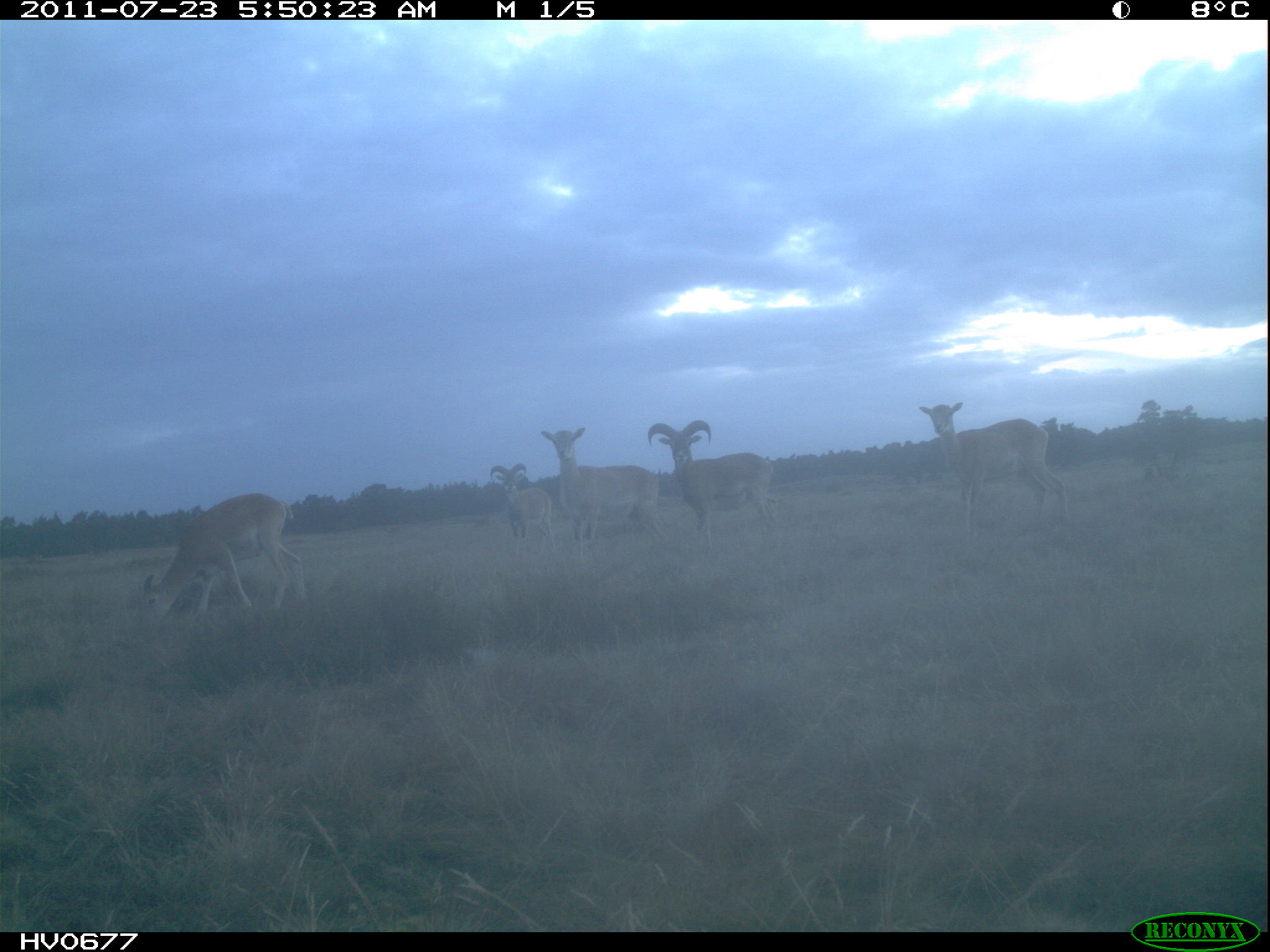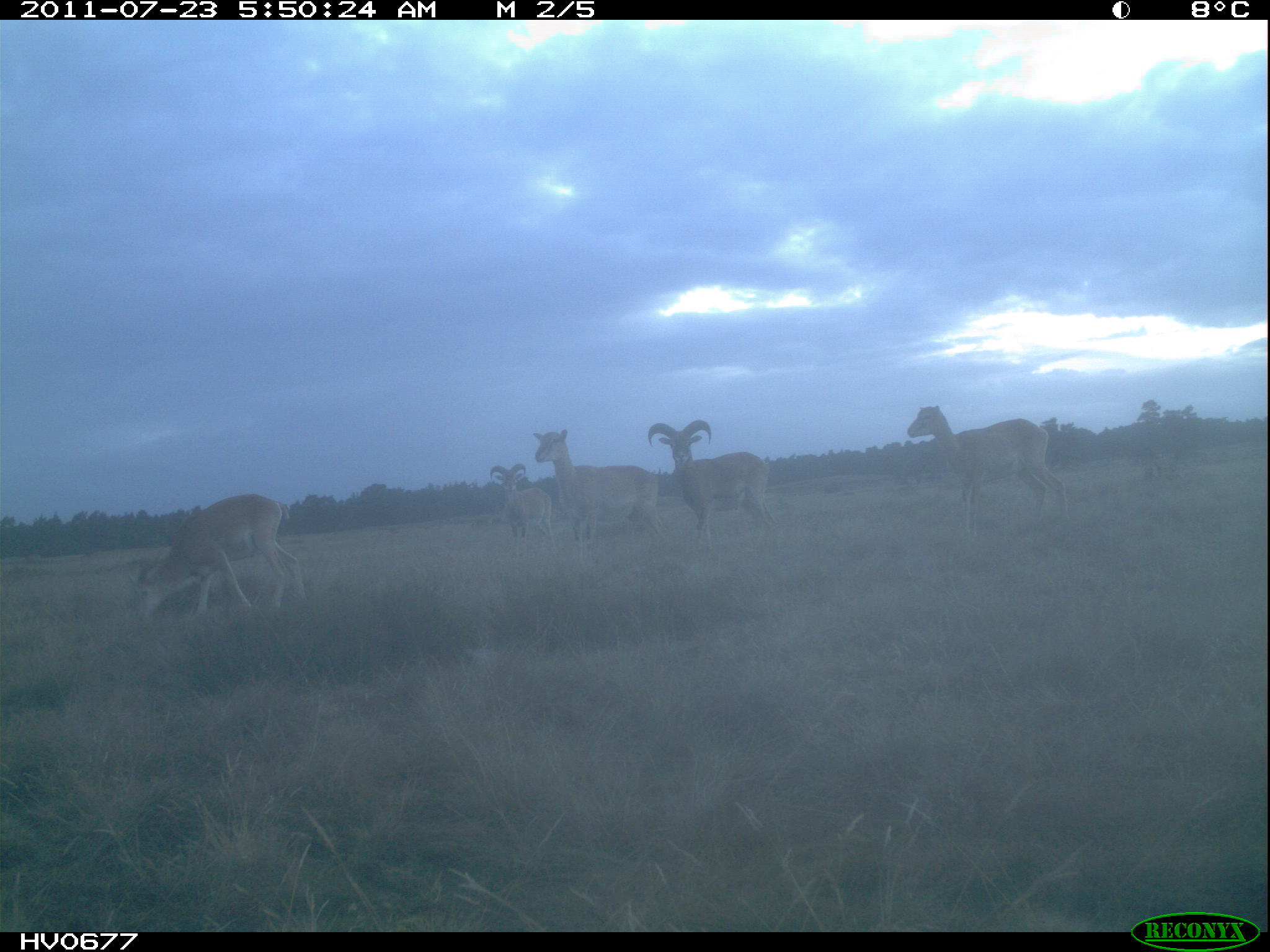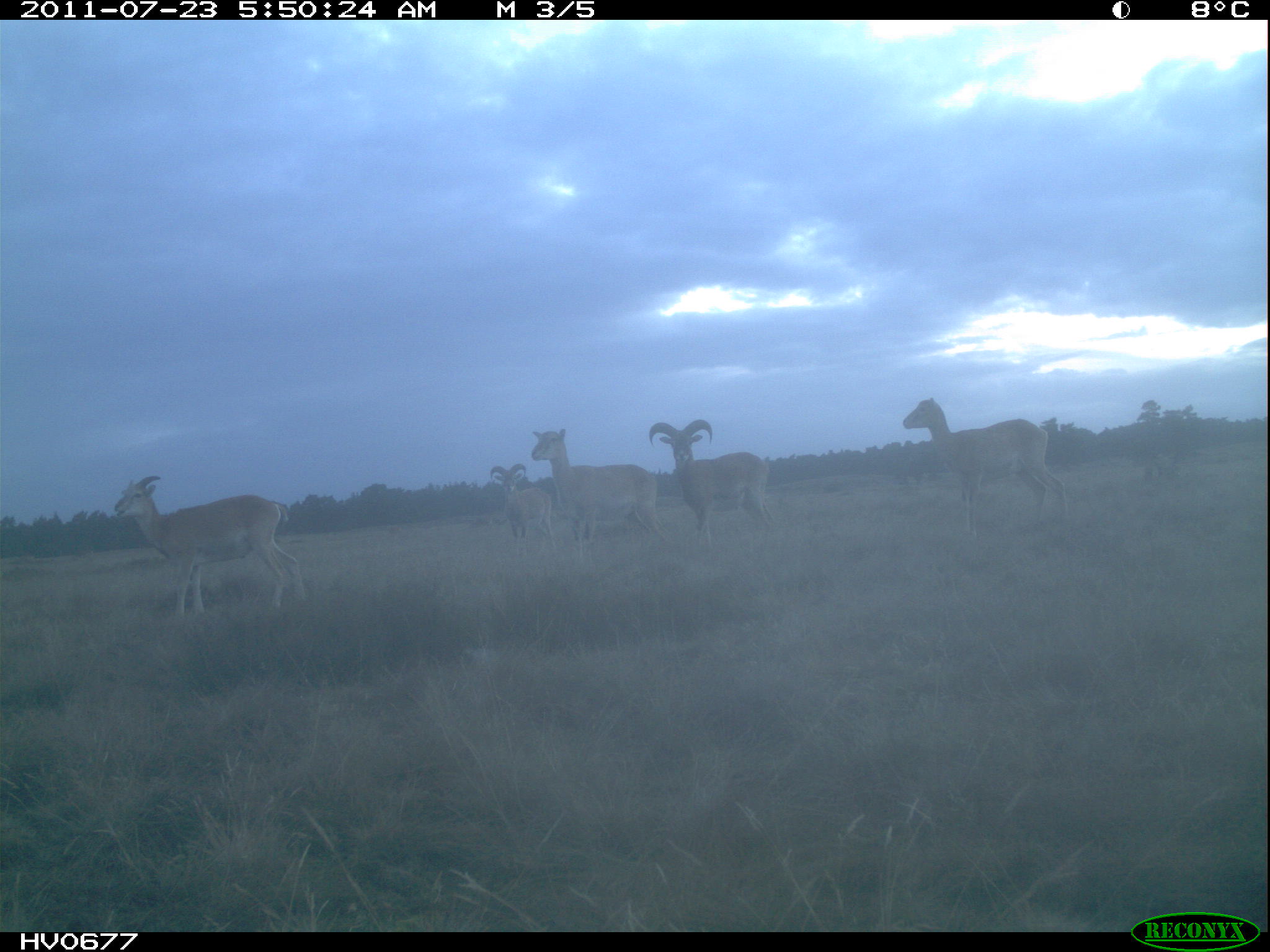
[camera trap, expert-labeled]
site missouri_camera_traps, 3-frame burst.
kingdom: Animalia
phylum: Chordata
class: Mammalia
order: Artiodactyla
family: Bovidae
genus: Ovis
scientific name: Ovis ammon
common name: mouflon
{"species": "mouflon (Ovis ammon)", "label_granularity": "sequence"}